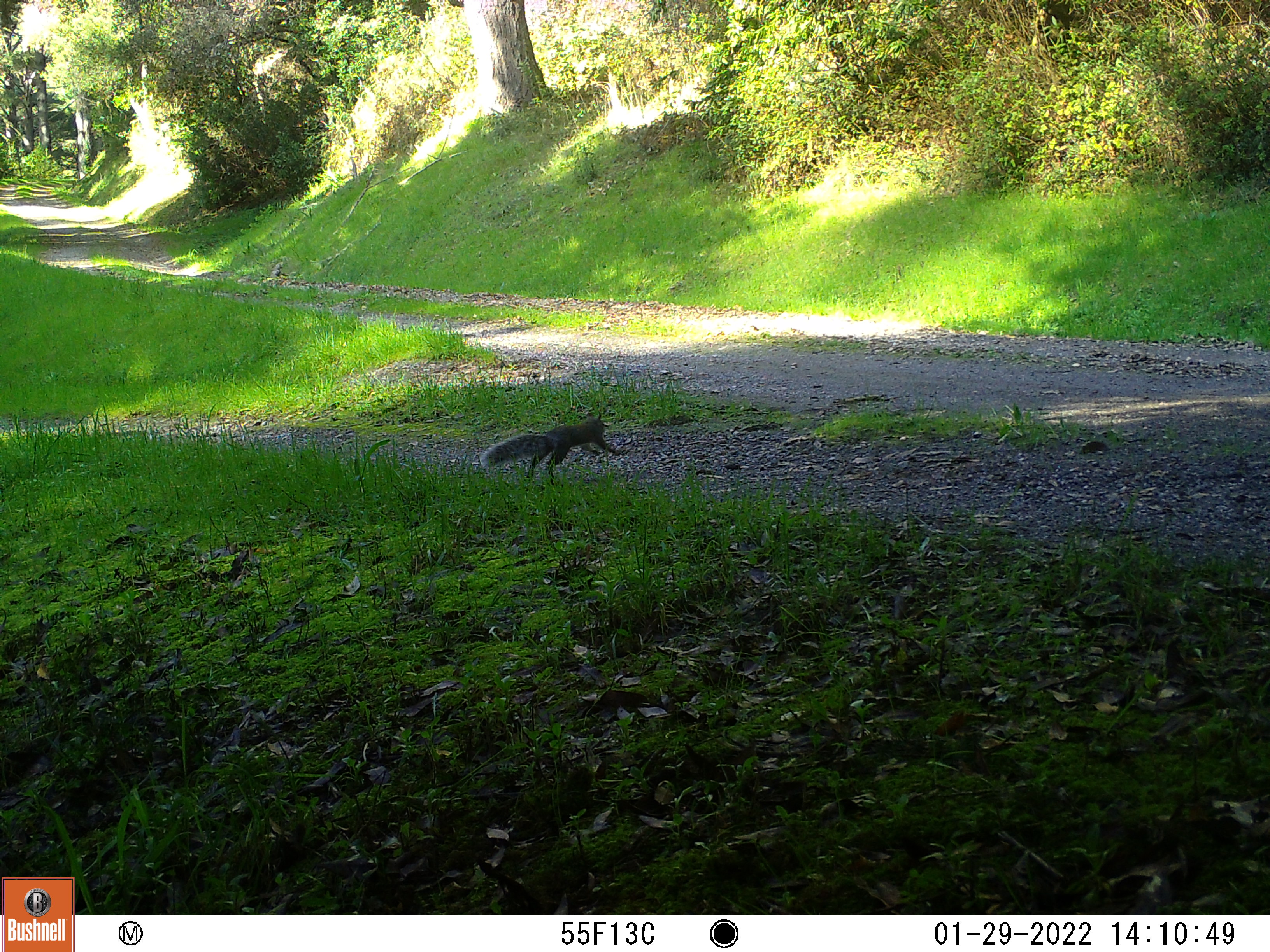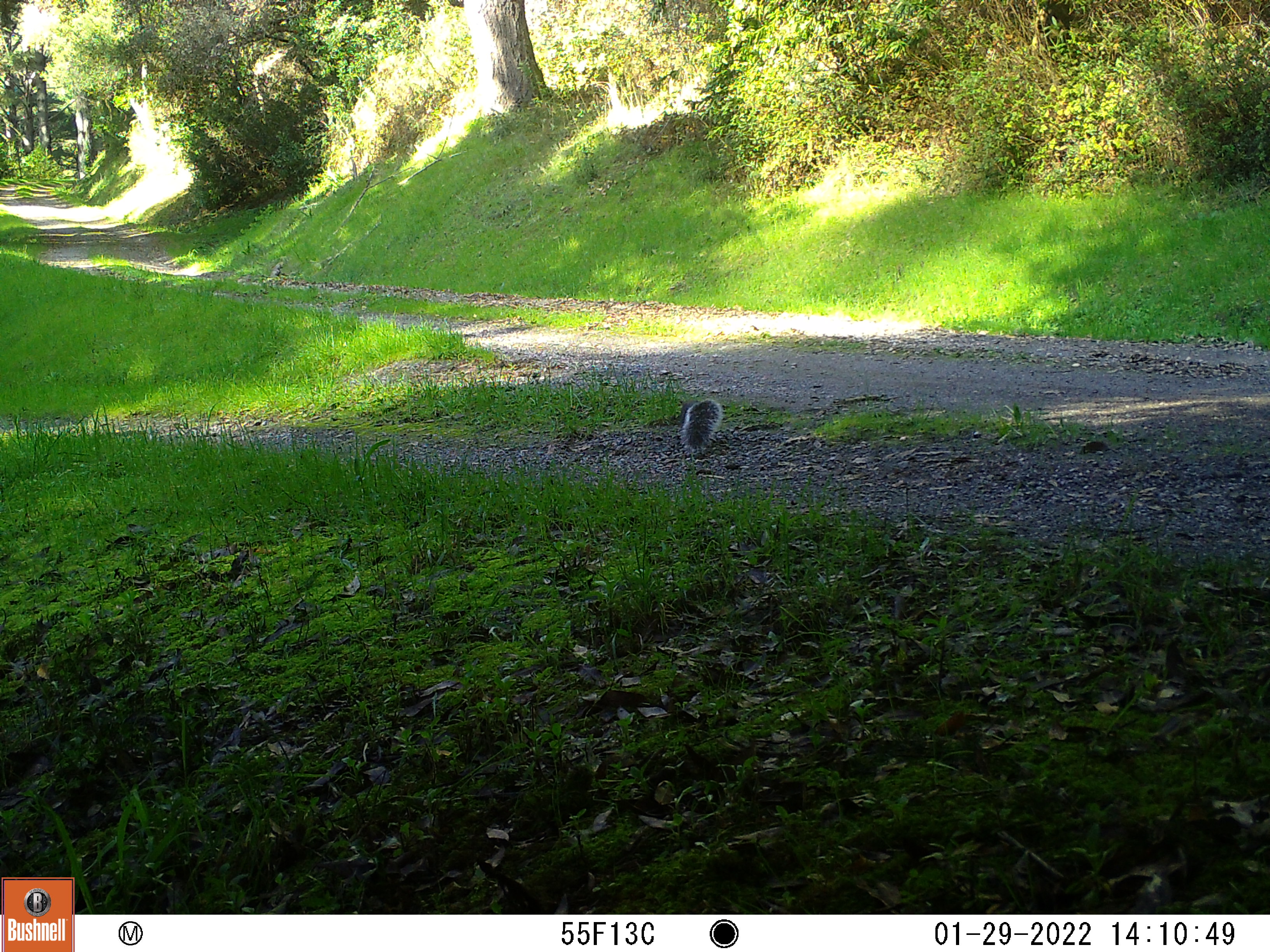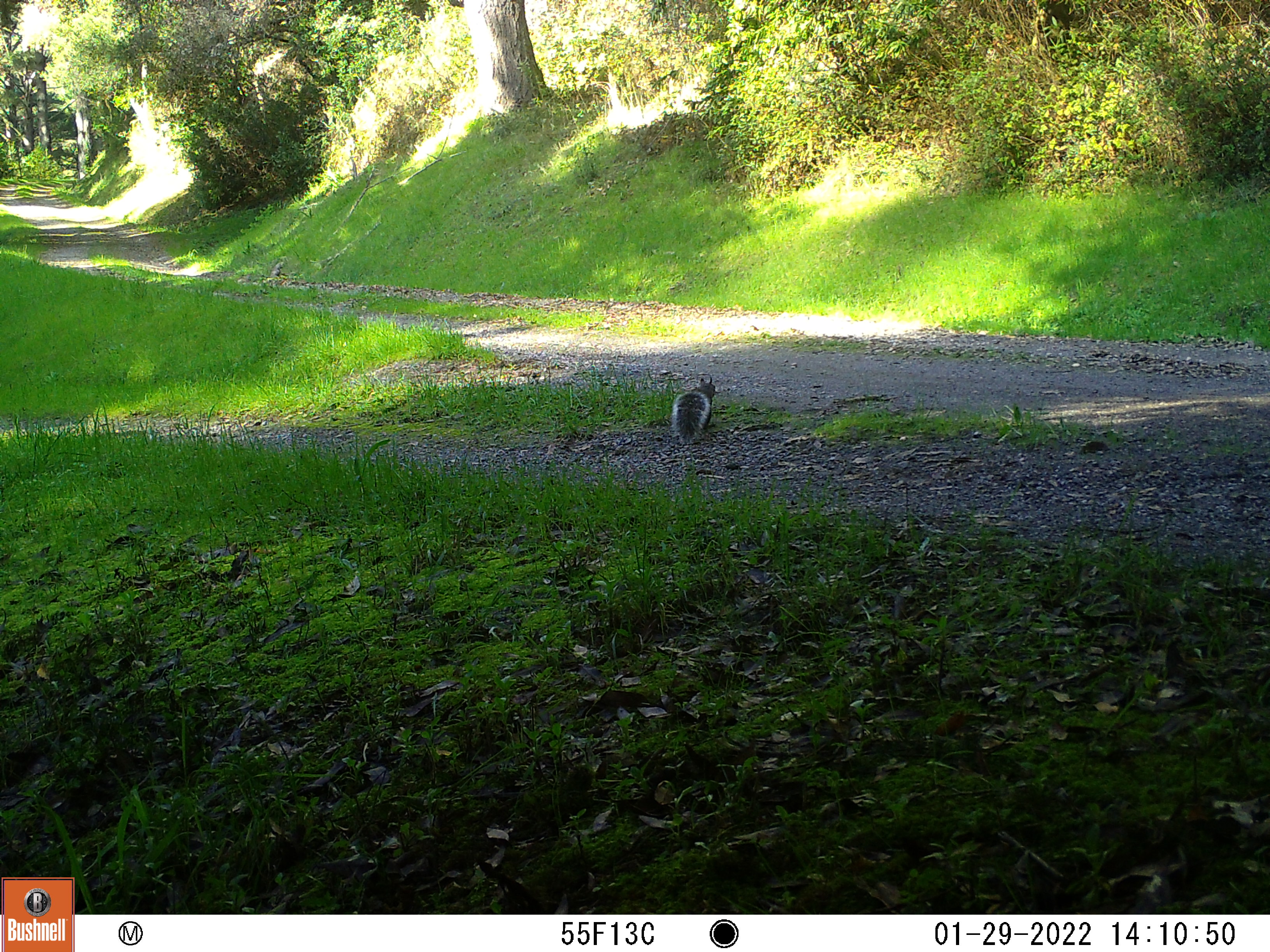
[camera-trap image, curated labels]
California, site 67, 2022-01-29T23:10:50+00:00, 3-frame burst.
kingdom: Animalia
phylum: Chordata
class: Mammalia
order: Rodentia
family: Sciuridae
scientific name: Sciuridae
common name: squirrel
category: unknown squirrel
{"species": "unknown squirrel (squirrel) (Sciuridae)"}